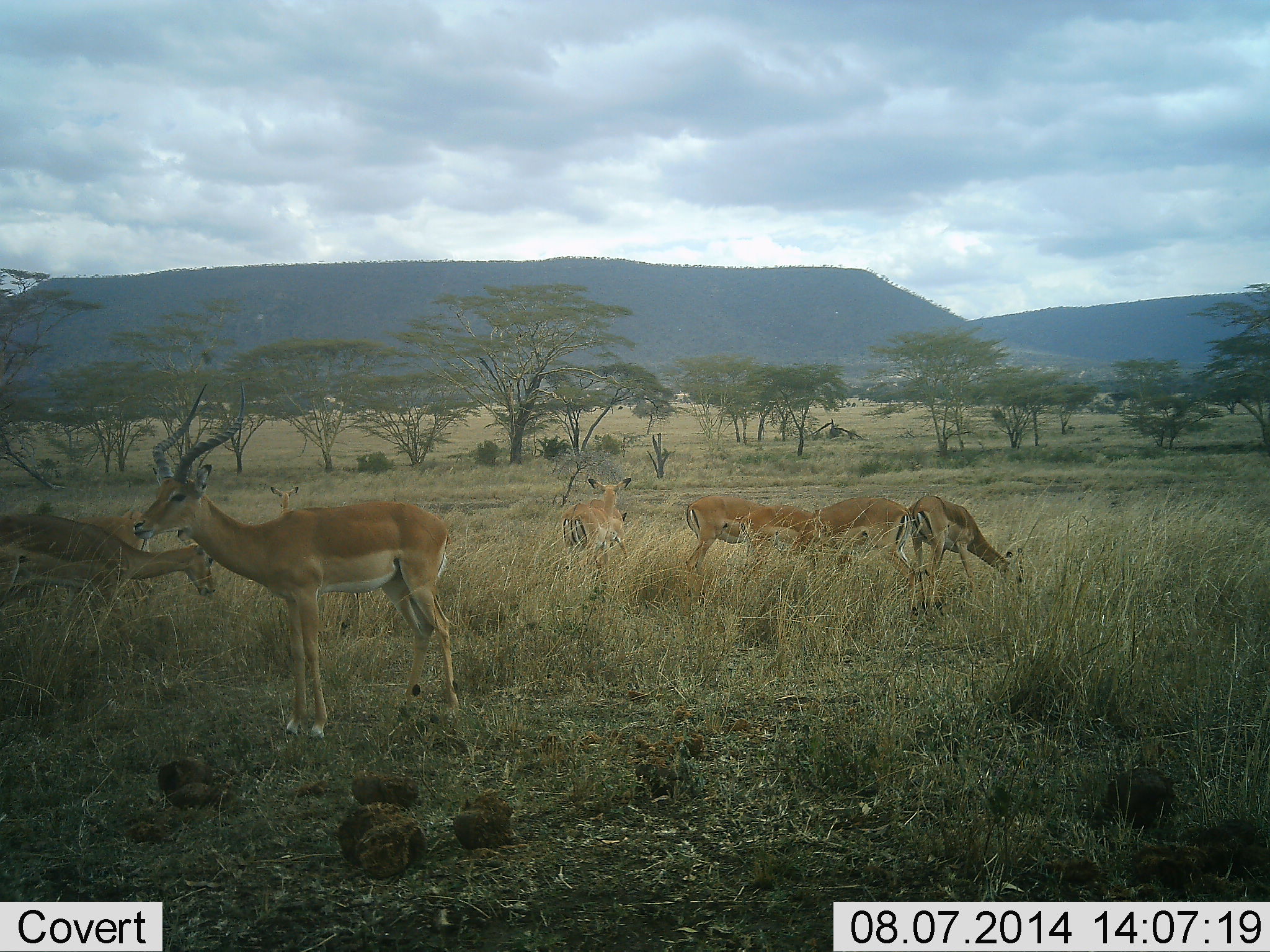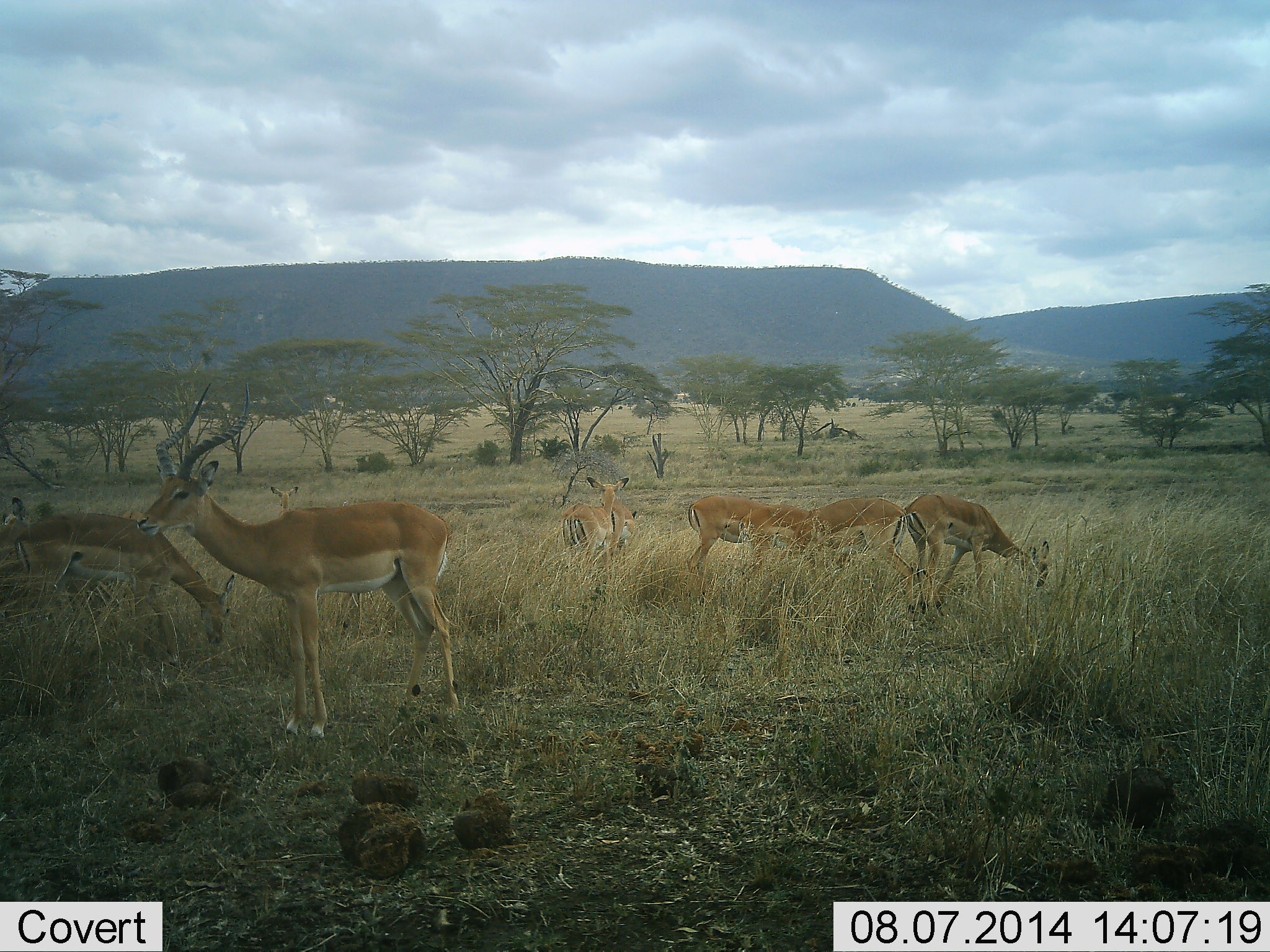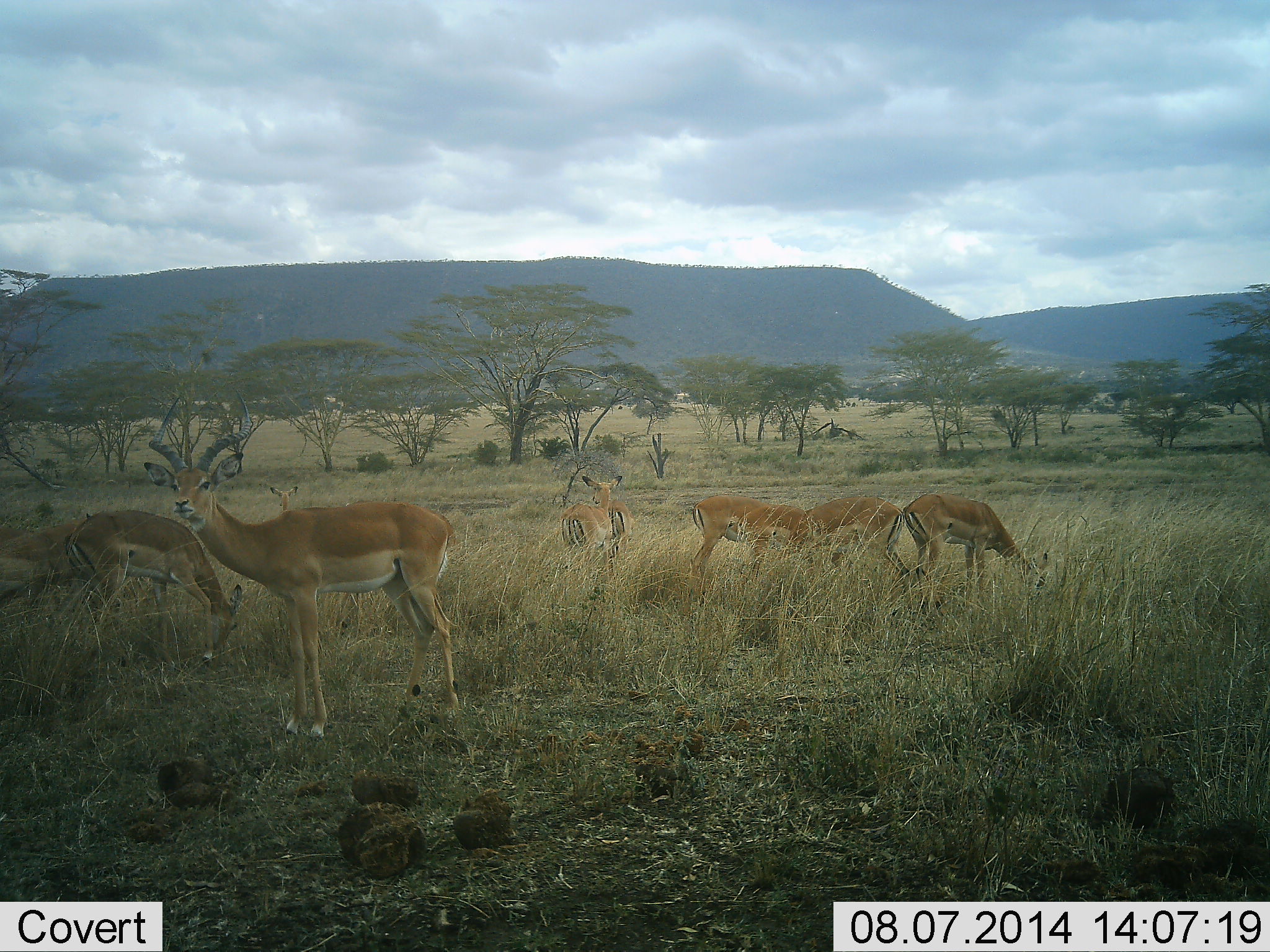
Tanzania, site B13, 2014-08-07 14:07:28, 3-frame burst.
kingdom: Animalia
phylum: Chordata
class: Mammalia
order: Artiodactyla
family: Bovidae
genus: Aepyceros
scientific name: Aepyceros melampus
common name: impala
Impala (Aepyceros melampus), count 8. Behavior (volunteer vote fractions): standing 70%, resting 0%, moving 40%, interacting 0%. Young present (vote fraction): 10%. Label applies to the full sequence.